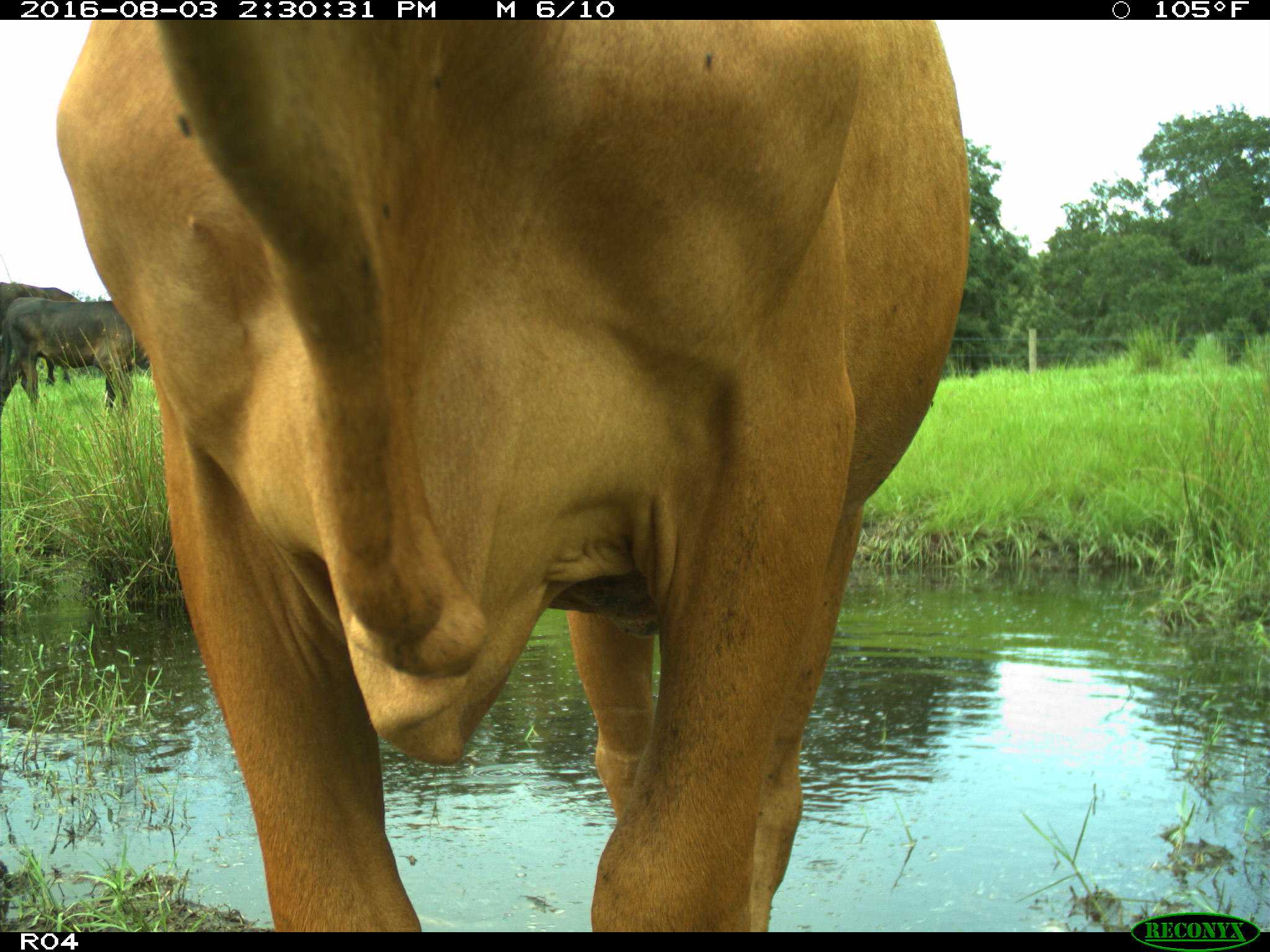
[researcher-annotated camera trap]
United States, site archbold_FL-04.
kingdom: Animalia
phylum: Chordata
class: Mammalia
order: Artiodactyla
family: Bovidae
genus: Bos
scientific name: Bos taurus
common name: domestic cow